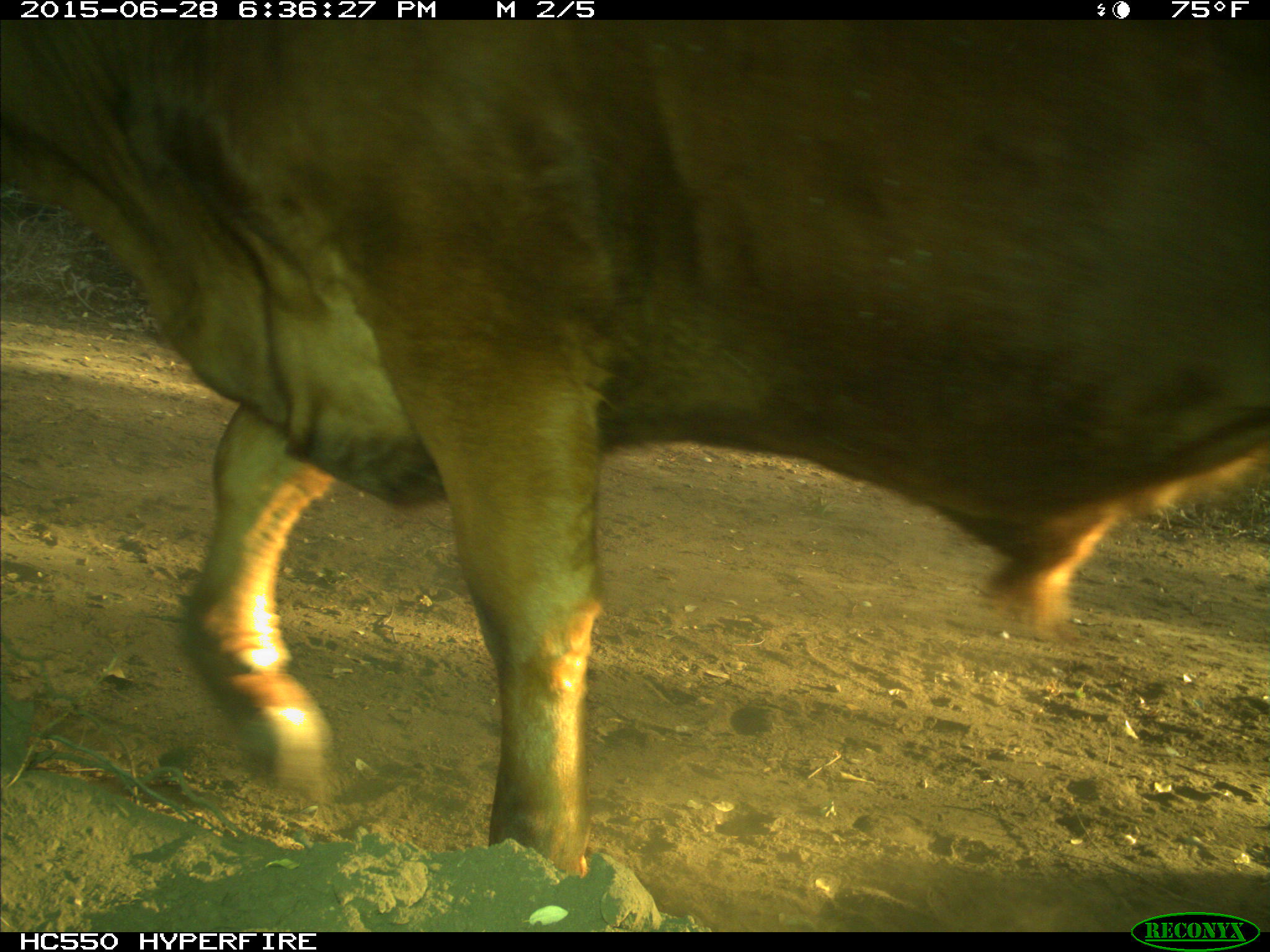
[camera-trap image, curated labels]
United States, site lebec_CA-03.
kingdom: Animalia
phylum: Chordata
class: Mammalia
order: Artiodactyla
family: Bovidae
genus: Bos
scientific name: Bos taurus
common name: domestic cow